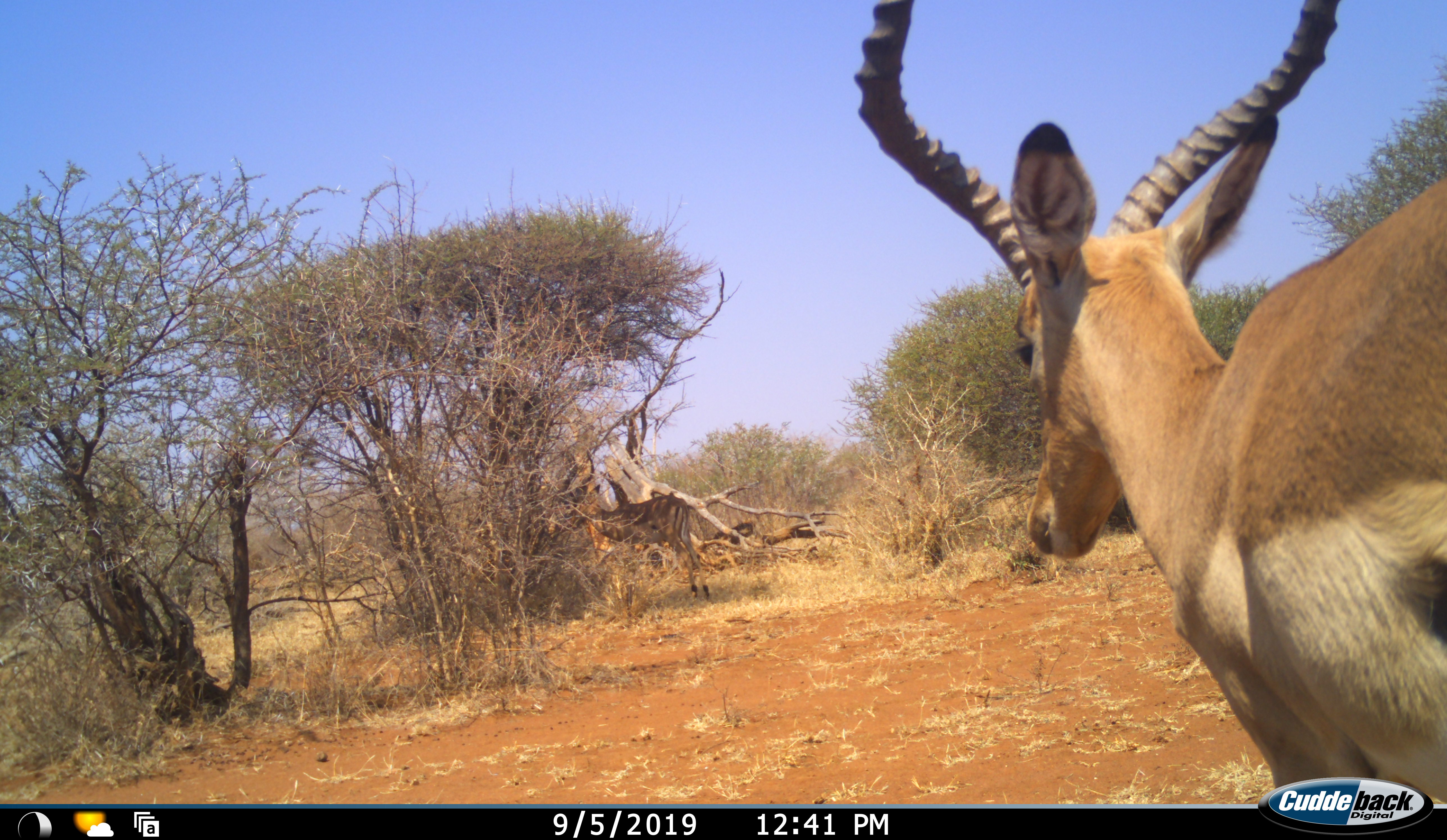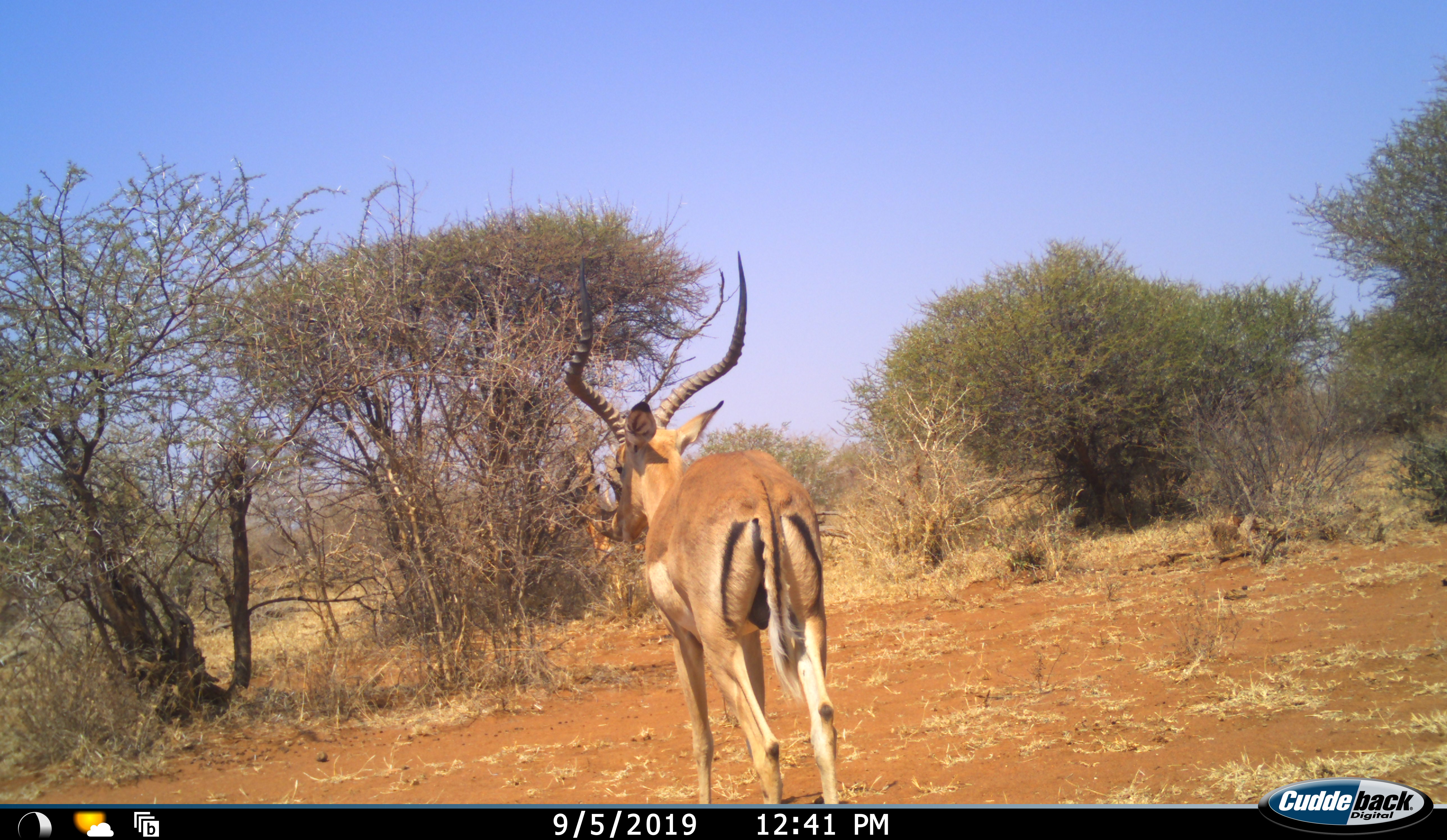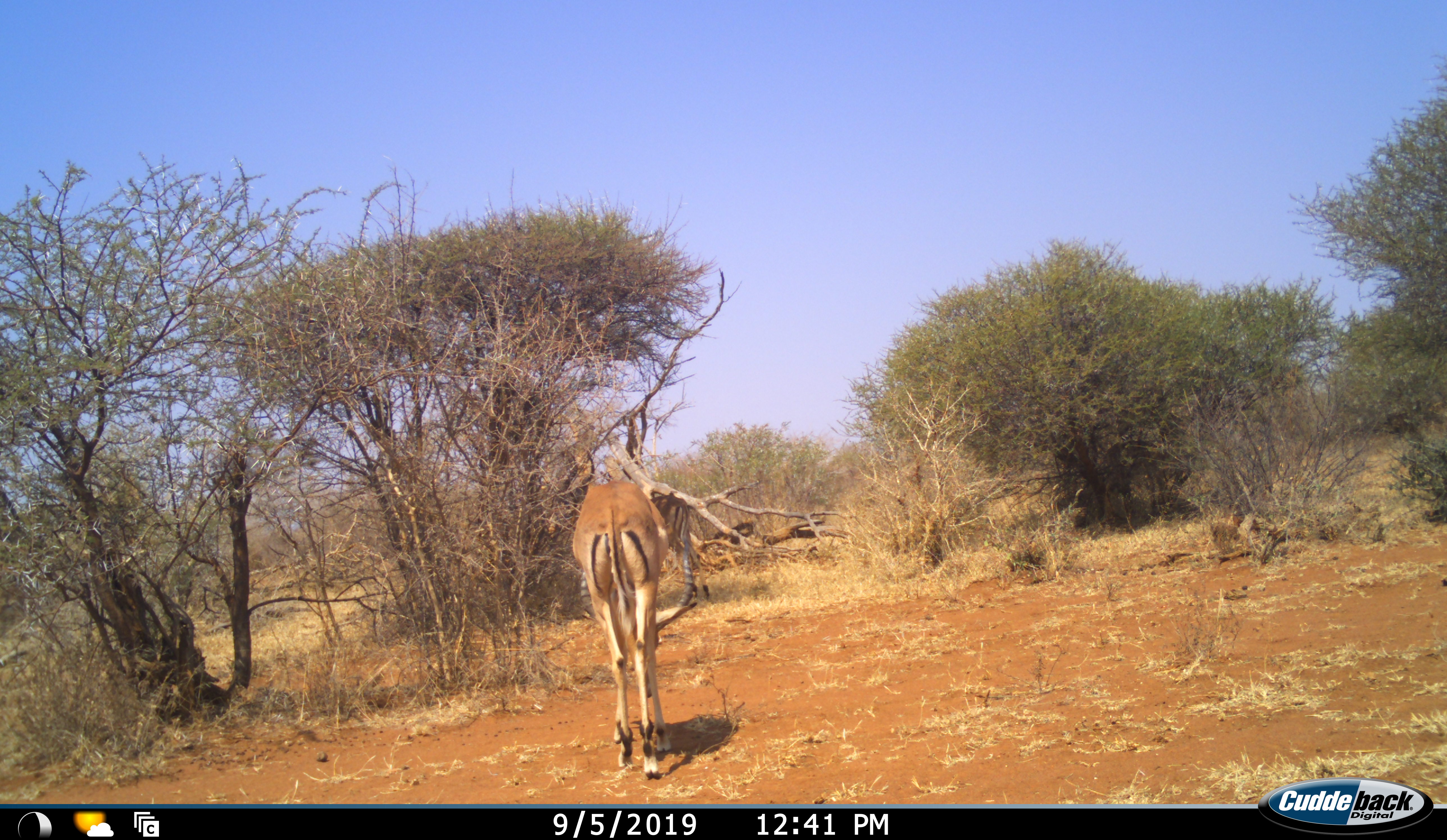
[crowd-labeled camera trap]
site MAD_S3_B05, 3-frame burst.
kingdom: Animalia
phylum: Chordata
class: Mammalia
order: Artiodactyla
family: Bovidae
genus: Aepyceros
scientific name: Aepyceros melampus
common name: impala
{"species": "impala (Aepyceros melampus)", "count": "1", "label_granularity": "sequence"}